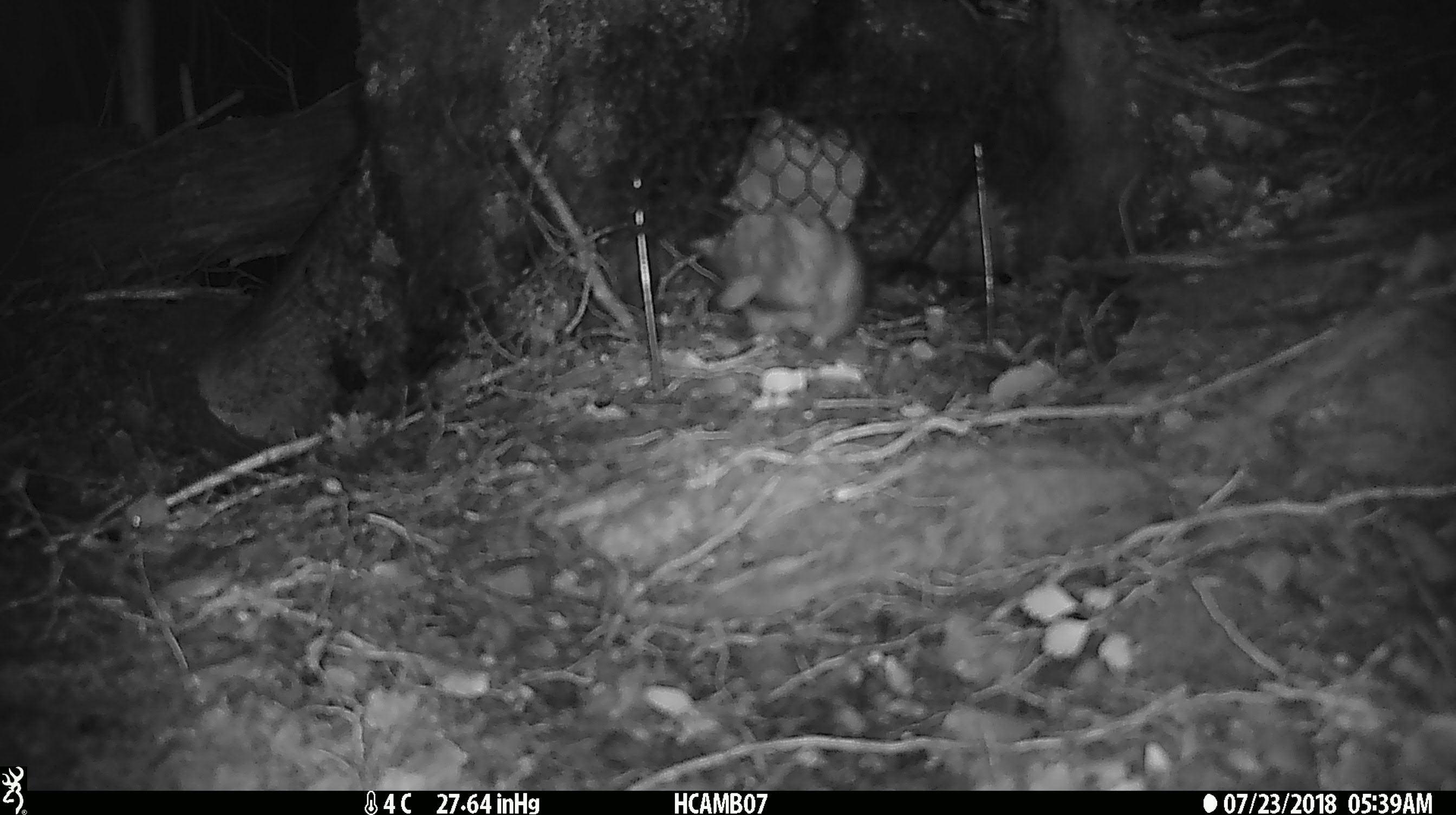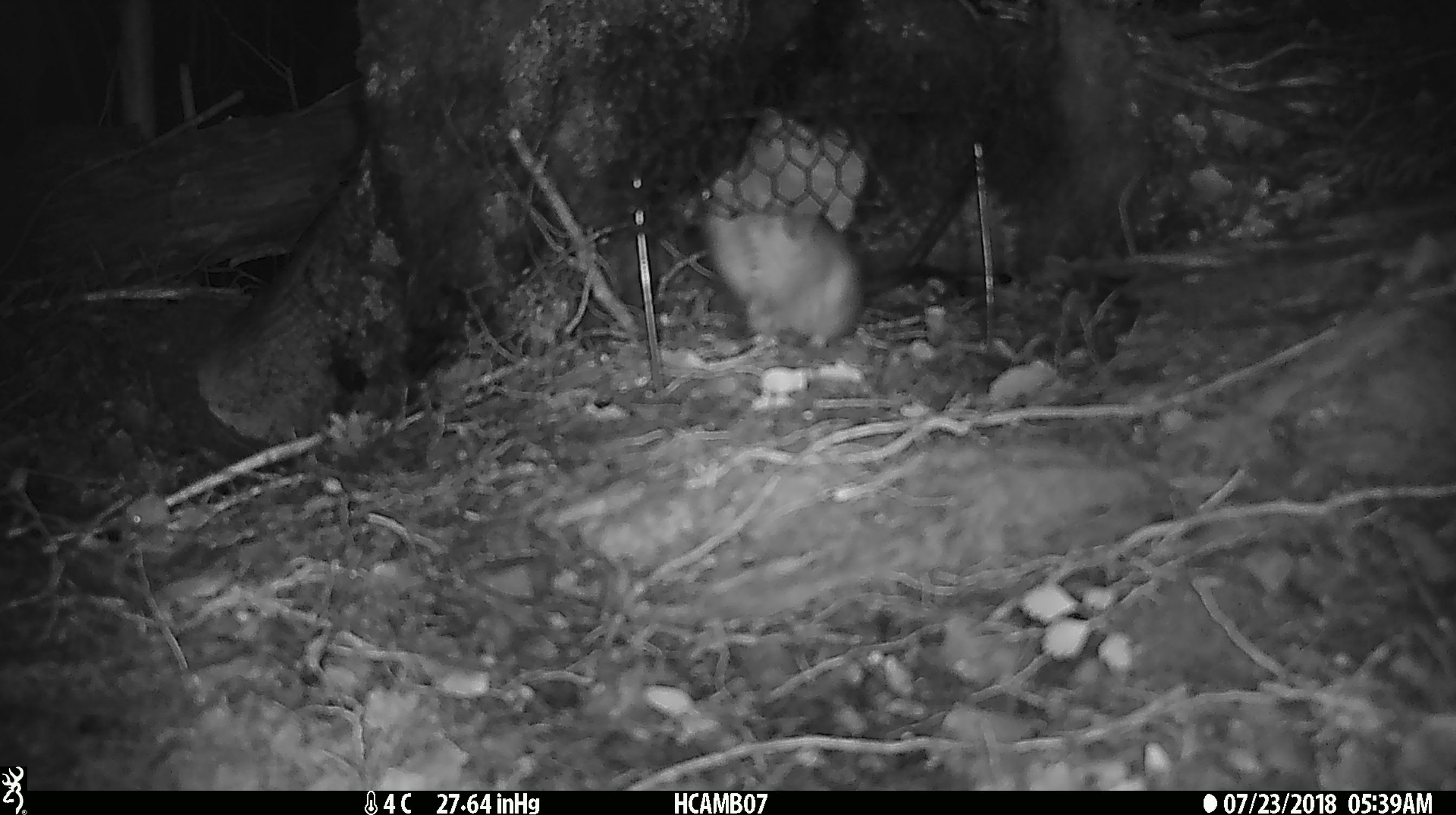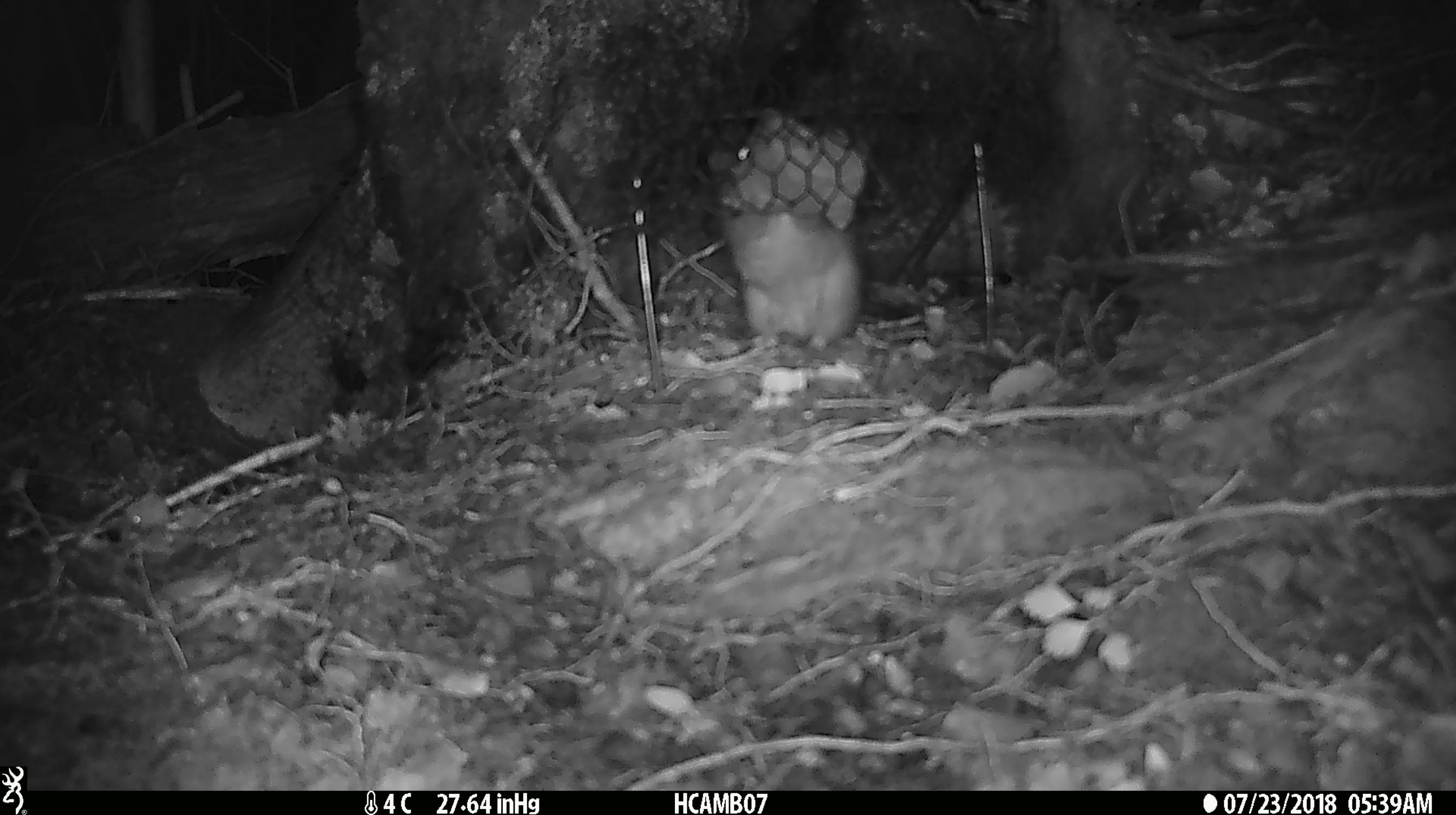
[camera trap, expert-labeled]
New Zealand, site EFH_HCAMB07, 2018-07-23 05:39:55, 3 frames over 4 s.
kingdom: Animalia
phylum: Chordata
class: Mammalia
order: Rodentia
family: Muridae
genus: Rattus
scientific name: Rattus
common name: rat